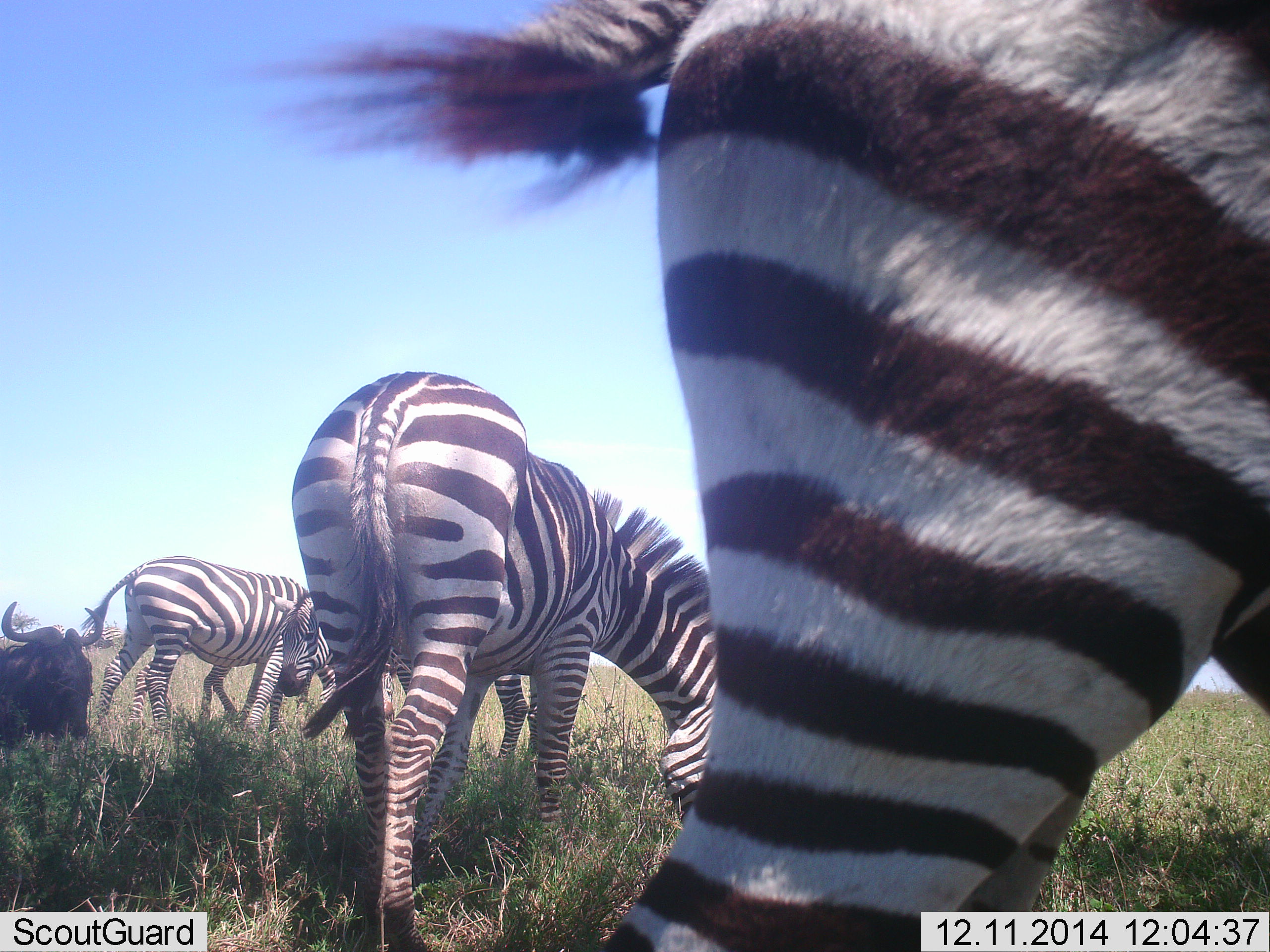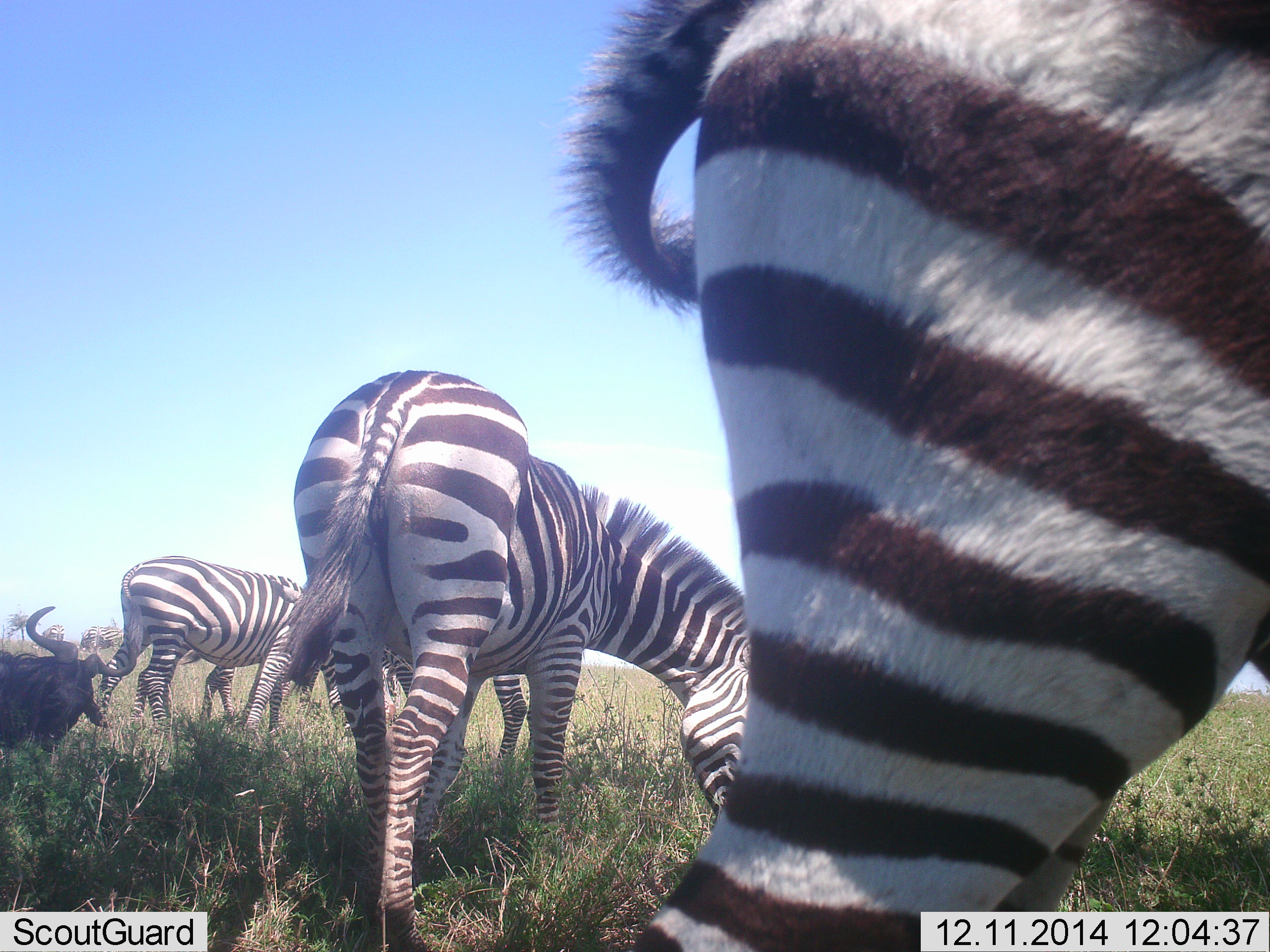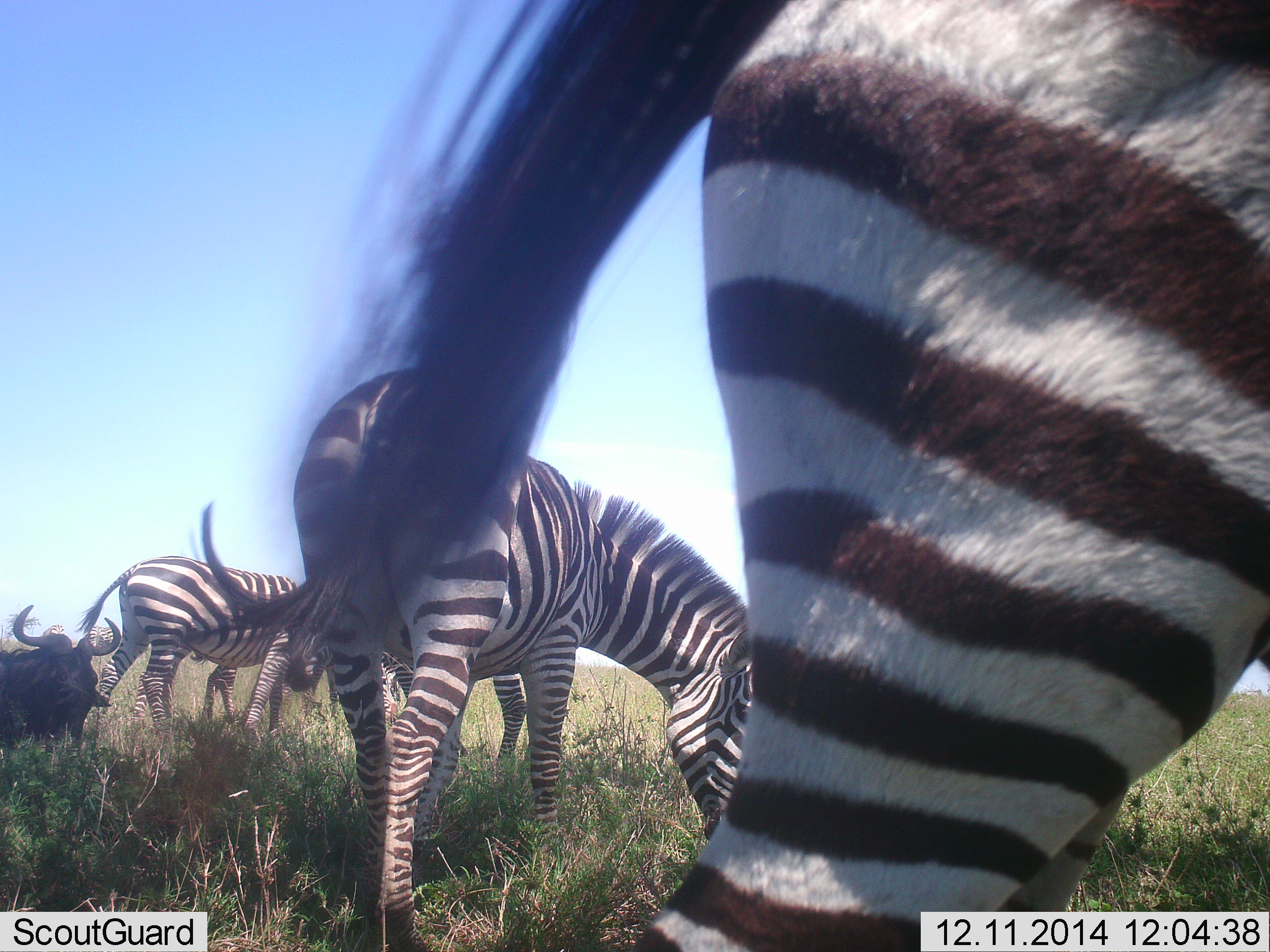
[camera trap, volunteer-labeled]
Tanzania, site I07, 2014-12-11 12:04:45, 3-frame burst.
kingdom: Animalia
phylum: Chordata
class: Mammalia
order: Artiodactyla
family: Bovidae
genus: Connochaetes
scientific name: Connochaetes taurinus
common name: blue wildebeest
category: wildebeest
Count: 1.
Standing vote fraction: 20%.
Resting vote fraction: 60%.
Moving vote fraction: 0%.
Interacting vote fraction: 0%.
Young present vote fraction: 0%.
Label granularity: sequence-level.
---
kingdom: Animalia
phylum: Chordata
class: Mammalia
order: Perissodactyla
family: Equidae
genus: Equus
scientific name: Equus quagga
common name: plains zebra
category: zebra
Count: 5.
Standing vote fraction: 25%.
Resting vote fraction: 0%.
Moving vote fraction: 0%.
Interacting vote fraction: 0%.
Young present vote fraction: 8%.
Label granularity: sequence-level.